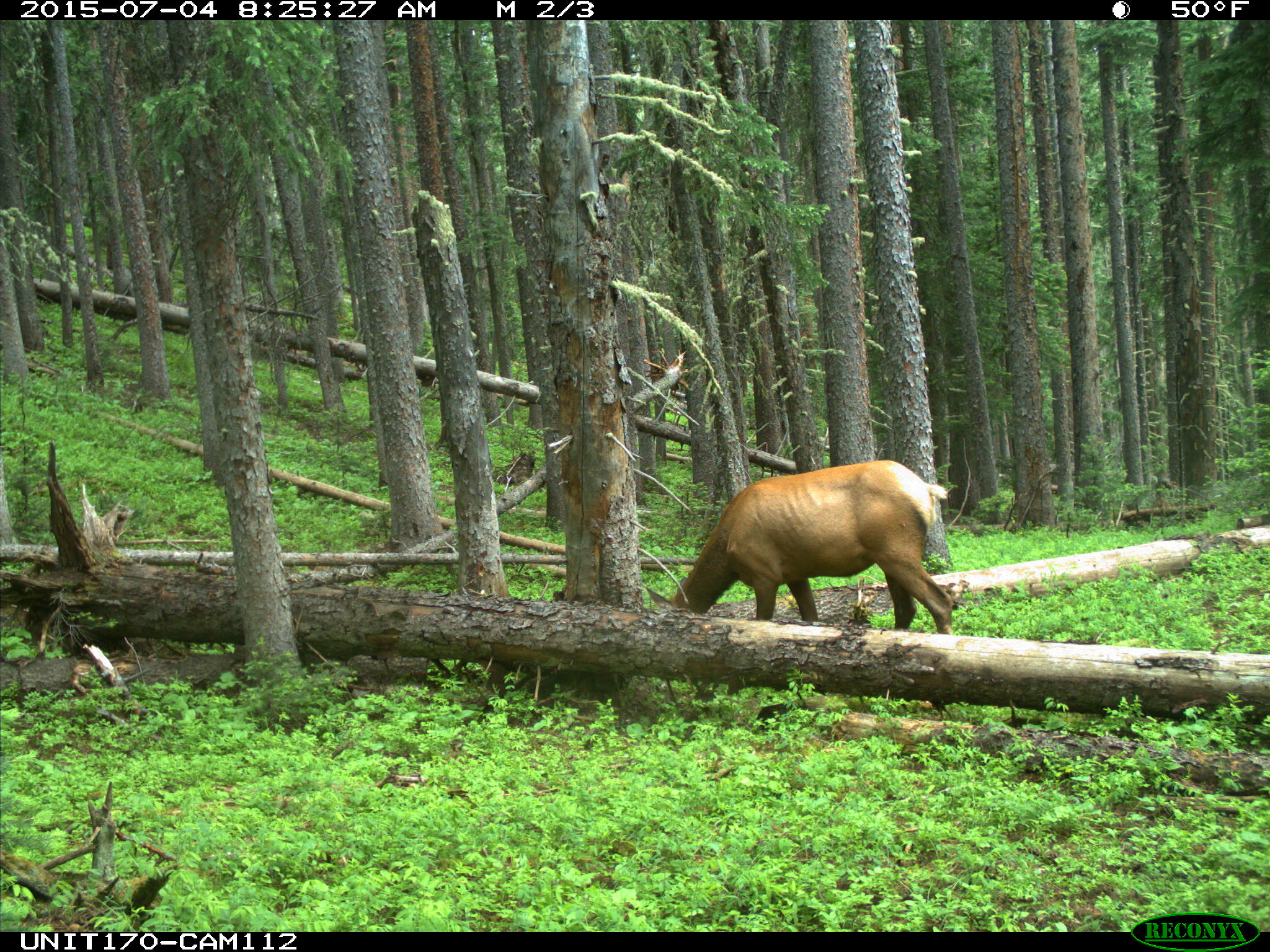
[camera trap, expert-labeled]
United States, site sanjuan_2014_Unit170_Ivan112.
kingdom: Animalia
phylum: Chordata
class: Mammalia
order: Artiodactyla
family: Cervidae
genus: Cervus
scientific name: Cervus elaphus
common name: red deer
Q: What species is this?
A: Cervus elaphus (red deer).